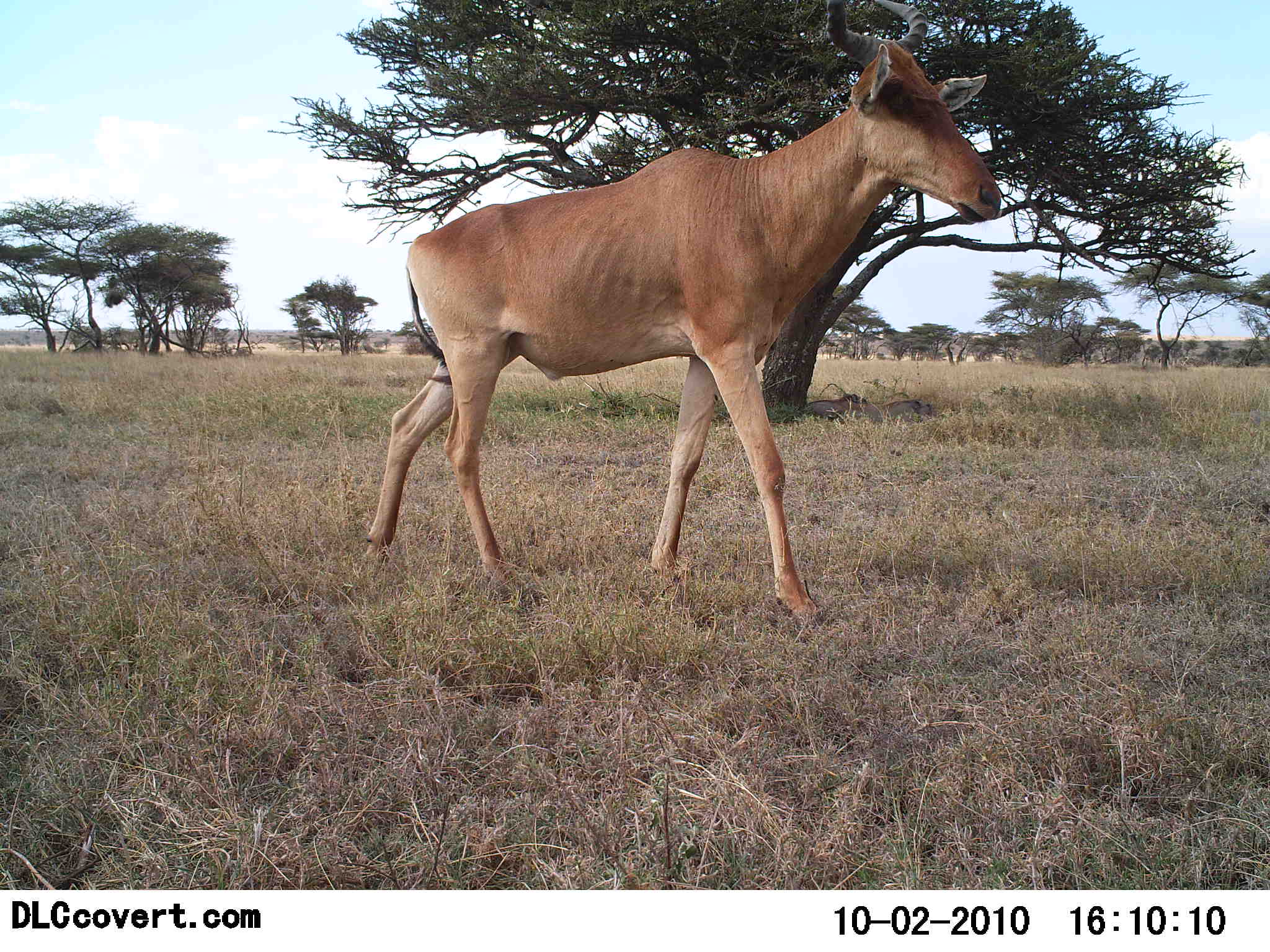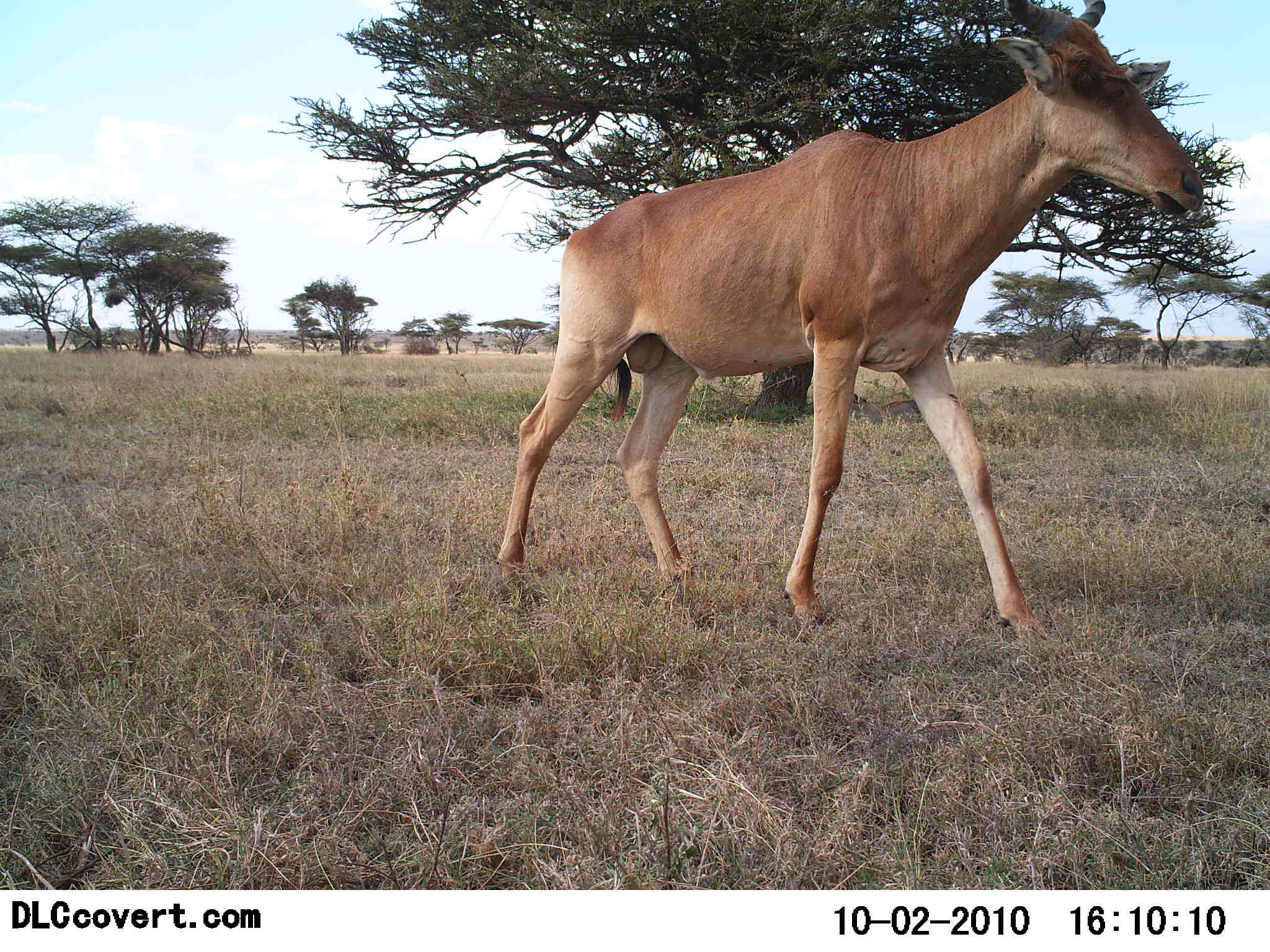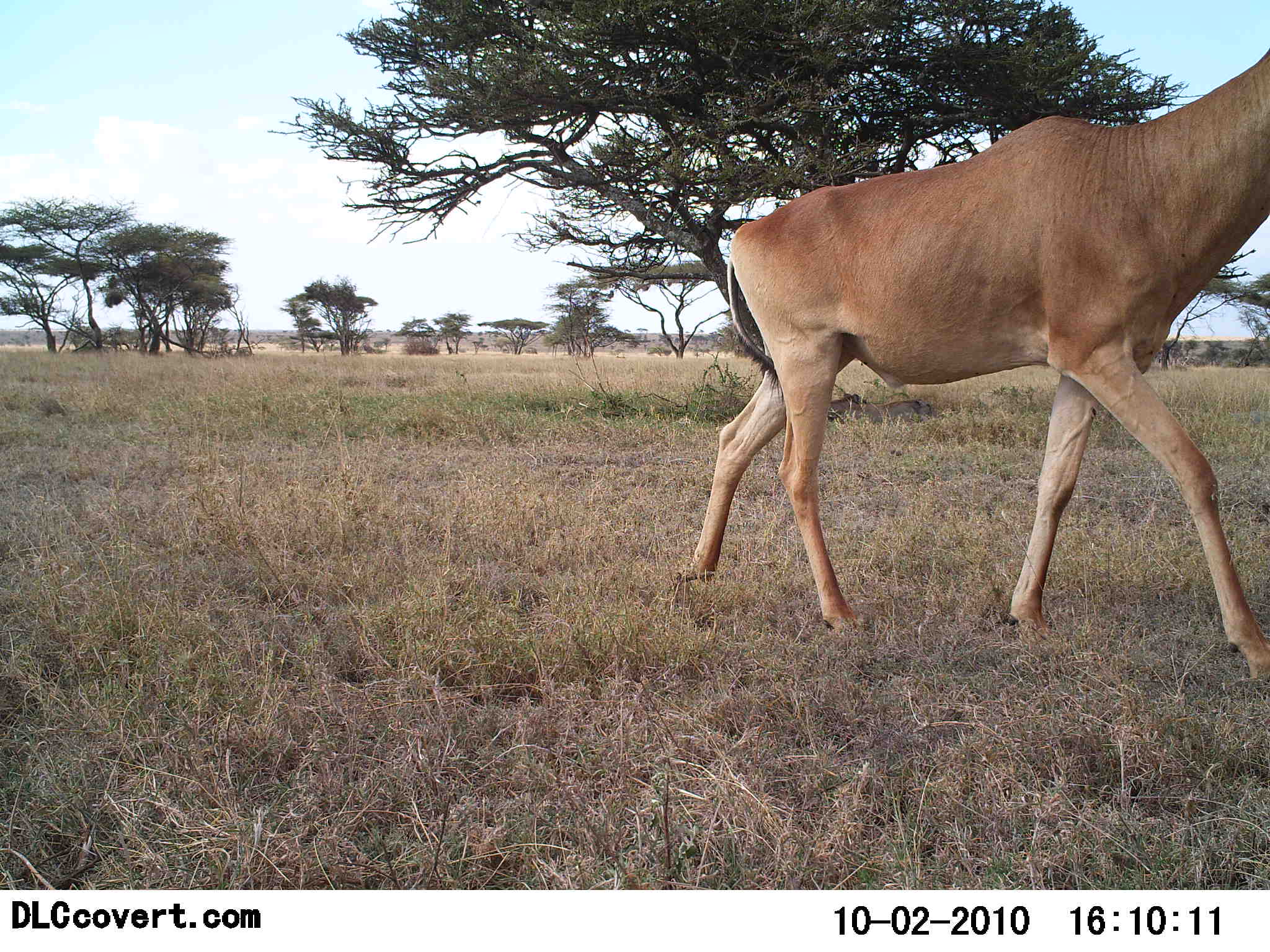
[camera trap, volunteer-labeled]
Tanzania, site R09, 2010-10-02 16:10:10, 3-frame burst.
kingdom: Animalia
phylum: Chordata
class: Mammalia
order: Artiodactyla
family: Bovidae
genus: Alcelaphus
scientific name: Alcelaphus buselaphus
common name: hartebeest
Hartebeest (Alcelaphus buselaphus), count 1. Behavior (volunteer vote fractions): standing 9%, resting 0%, moving 100%, interacting 0%. Young present (vote fraction): 0%. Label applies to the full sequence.